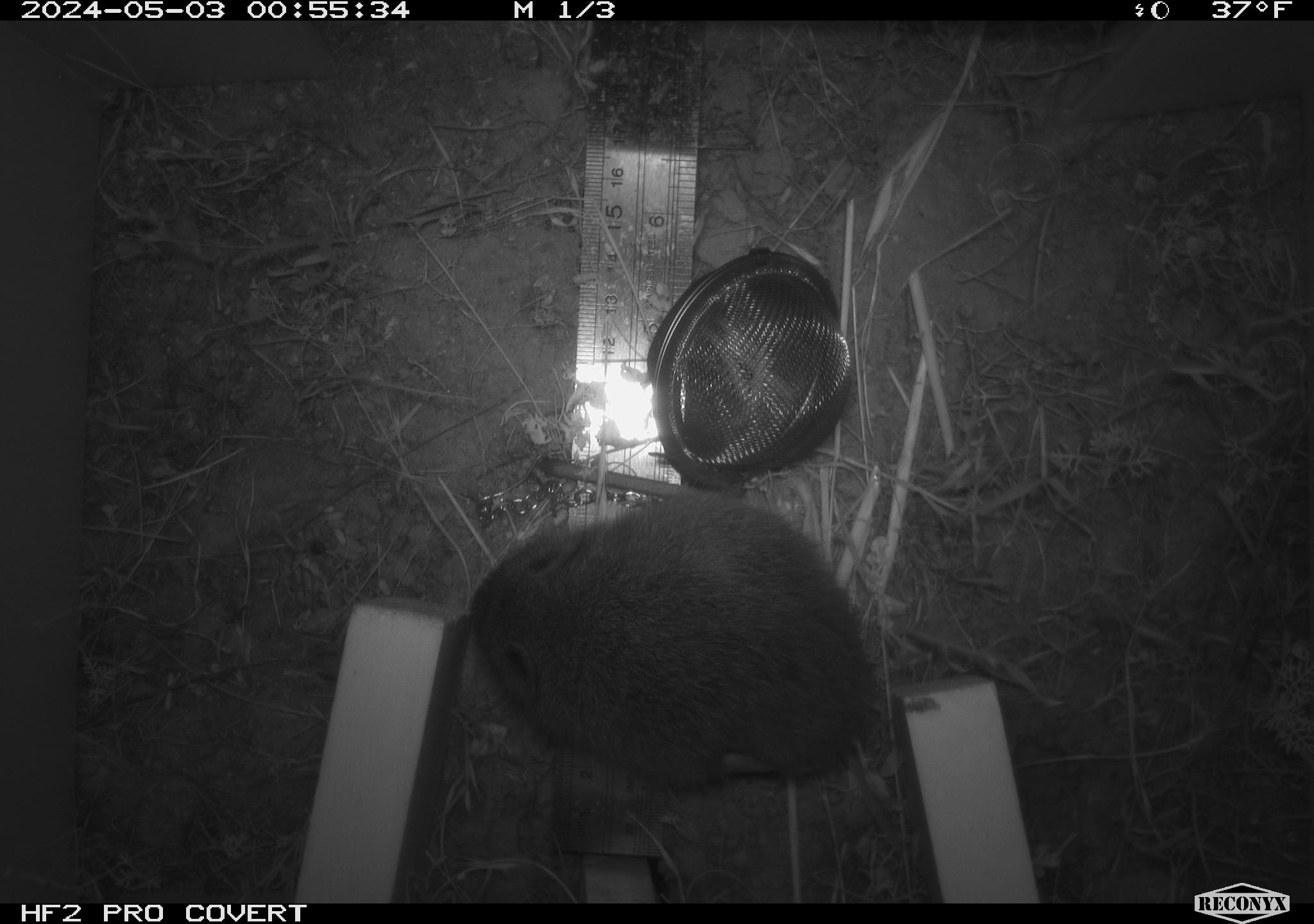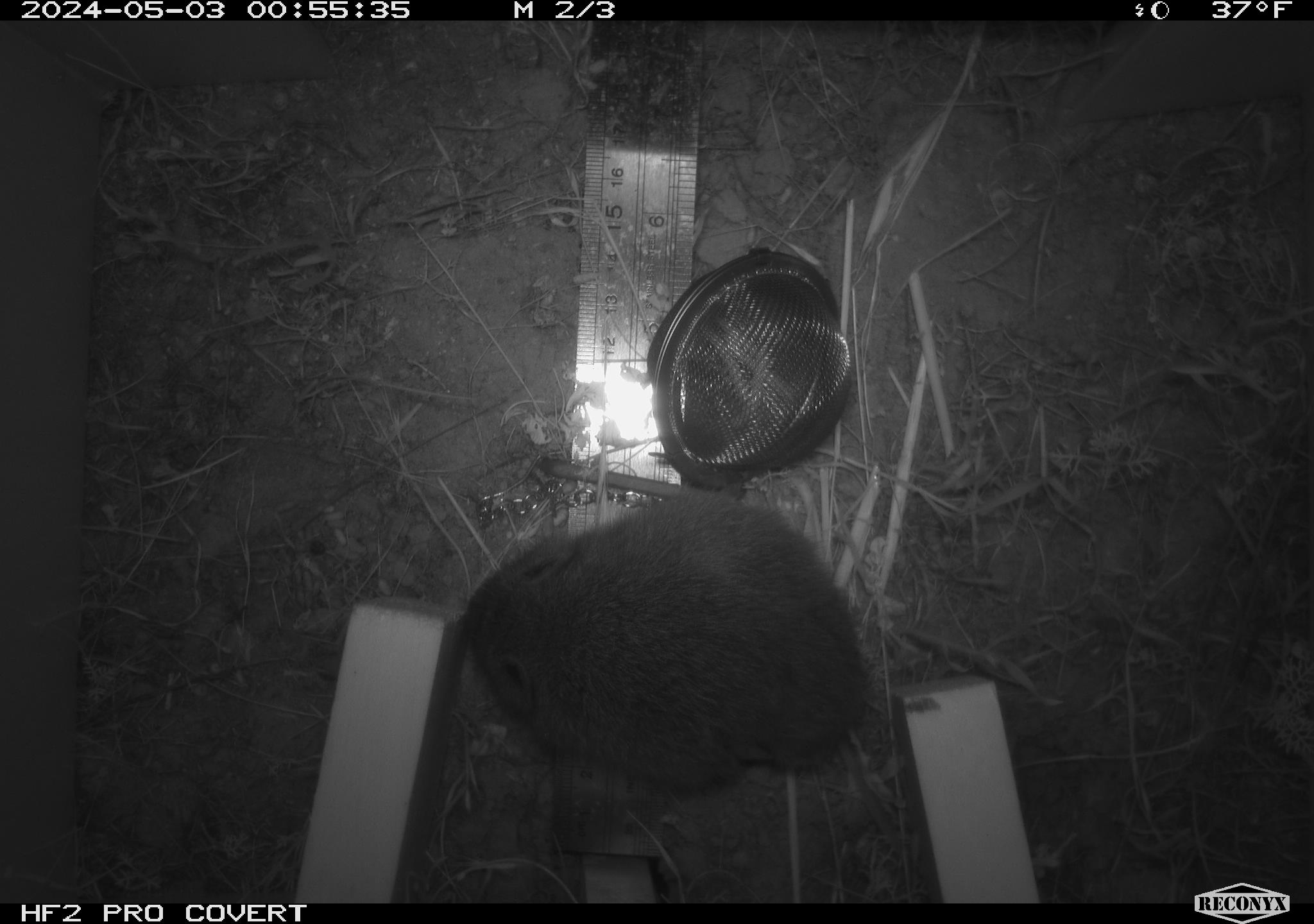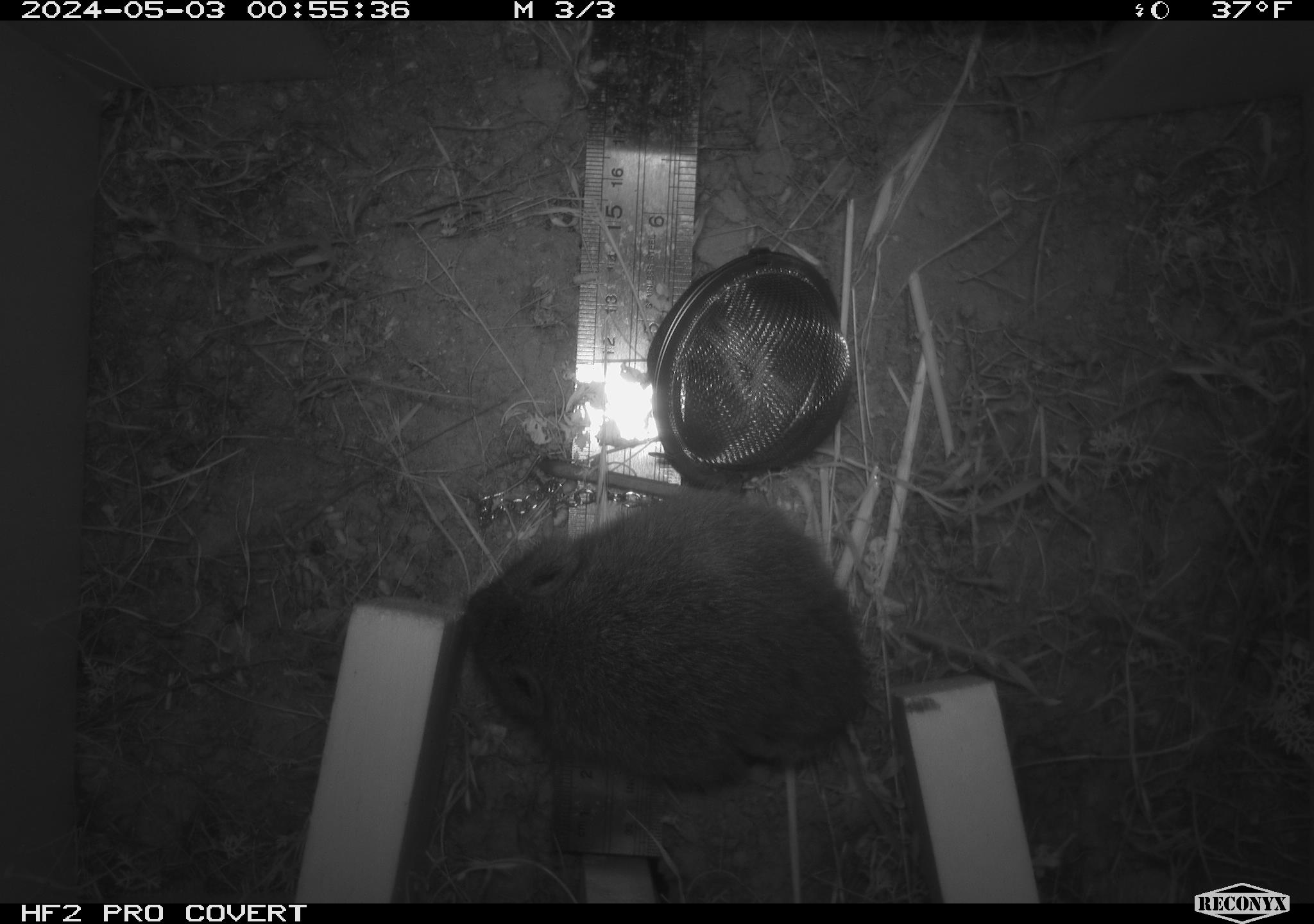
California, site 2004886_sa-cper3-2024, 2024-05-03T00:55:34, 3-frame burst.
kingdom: Animalia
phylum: Chordata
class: Mammalia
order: Rodentia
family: Cricetidae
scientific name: Arvicolinae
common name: voles, lemmings, and muskrats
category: arvicolinae subfamily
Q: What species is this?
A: Arvicolinae subfamily (voles, lemmings, and muskrats) (Arvicolinae).